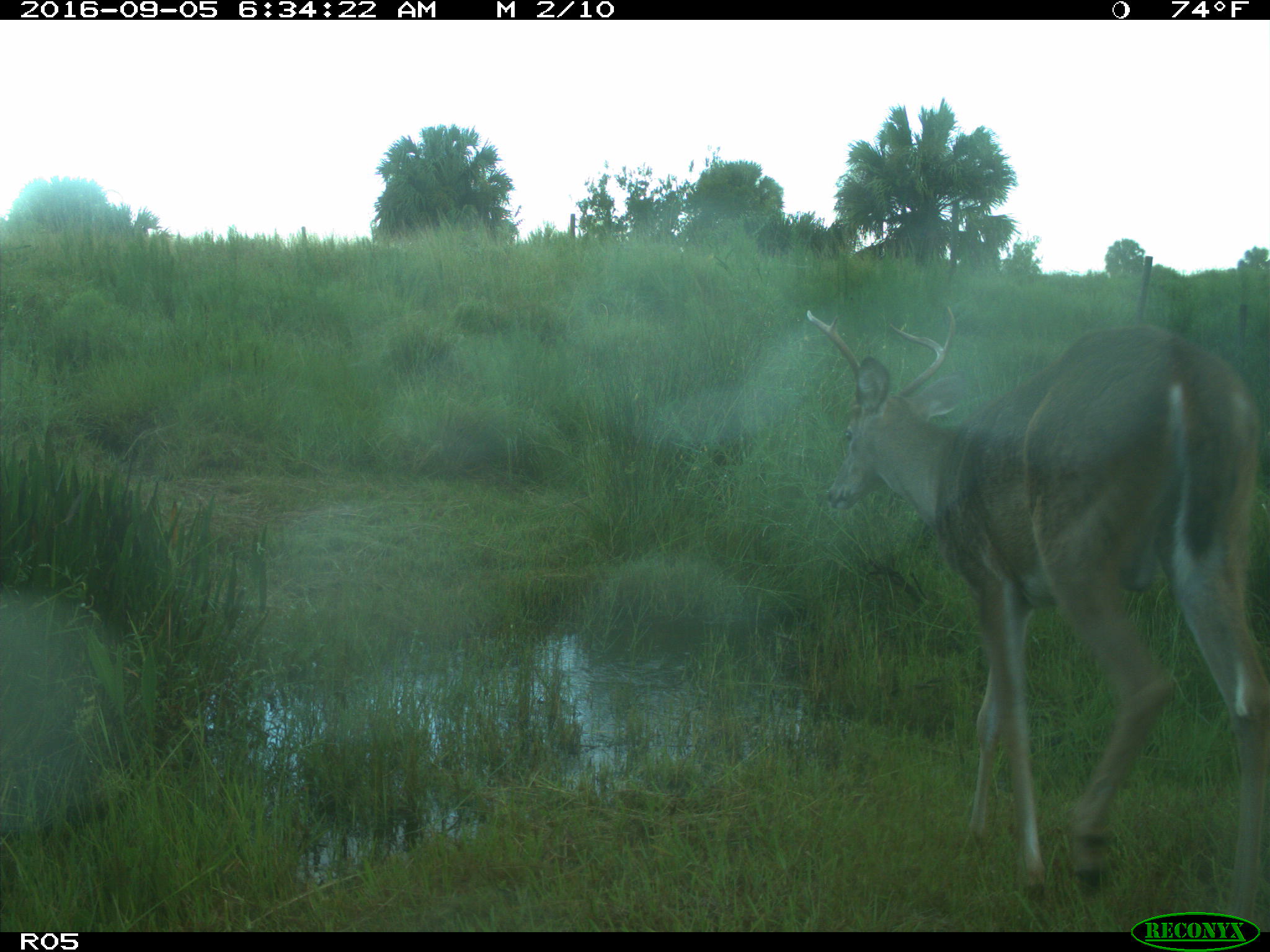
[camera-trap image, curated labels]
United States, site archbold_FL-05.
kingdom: Animalia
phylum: Chordata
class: Mammalia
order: Artiodactyla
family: Cervidae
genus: Odocoileus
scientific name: Odocoileus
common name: deer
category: unidentified deer